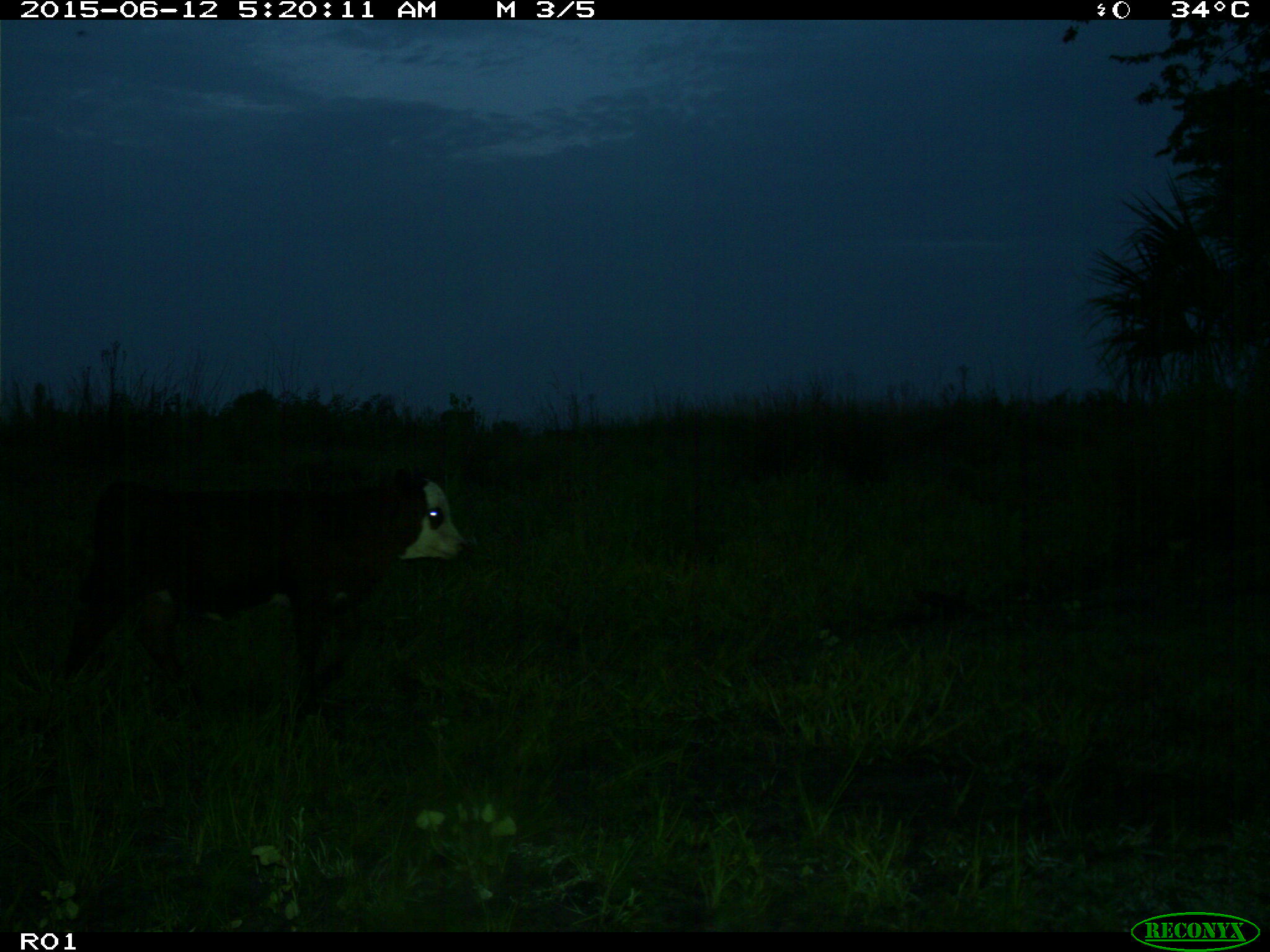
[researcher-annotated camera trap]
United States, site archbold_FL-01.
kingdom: Animalia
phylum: Chordata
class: Mammalia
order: Artiodactyla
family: Bovidae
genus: Bos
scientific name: Bos taurus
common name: domestic cow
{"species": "Bos taurus (domestic cow)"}